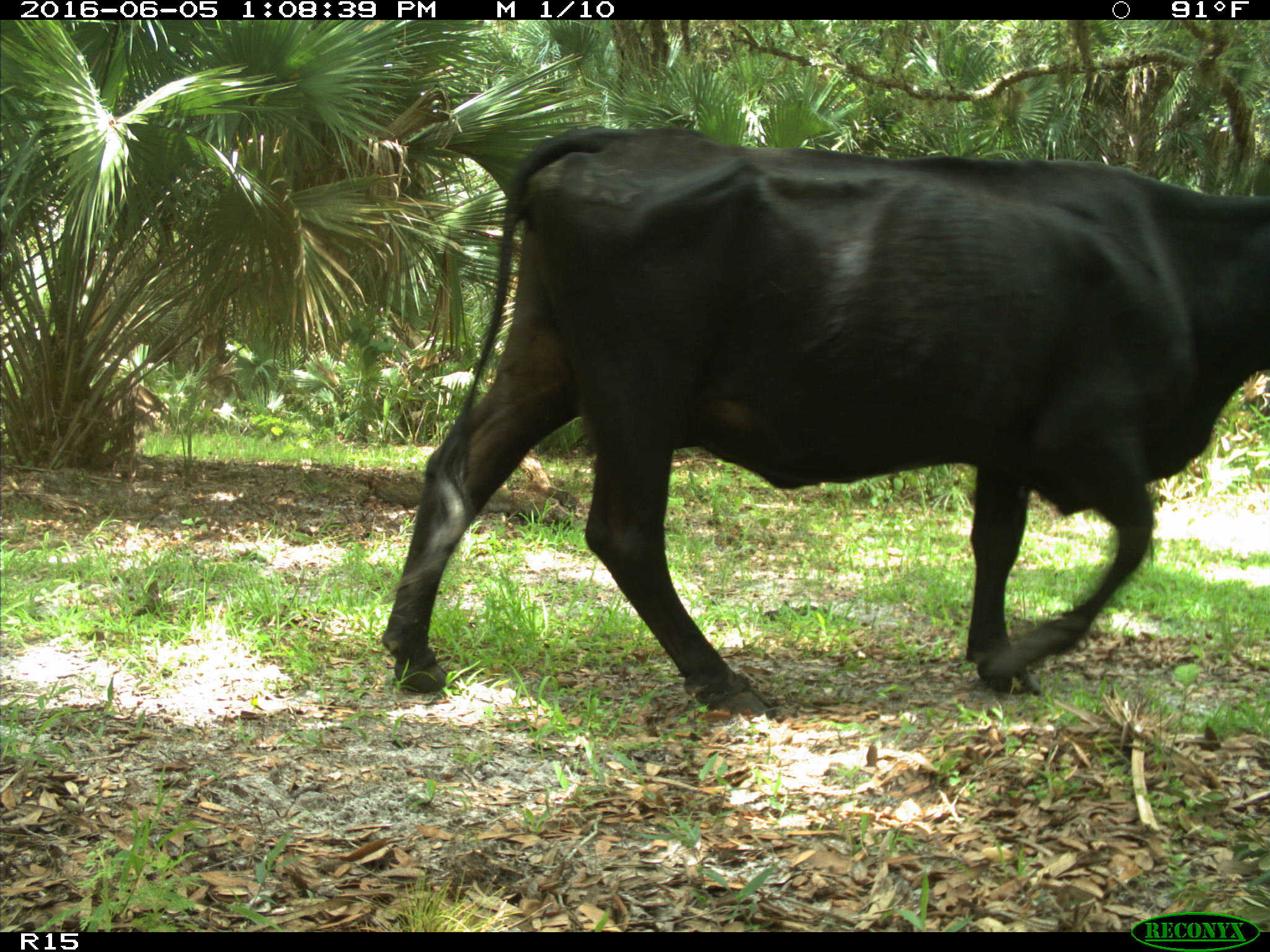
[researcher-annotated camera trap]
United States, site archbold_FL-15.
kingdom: Animalia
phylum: Chordata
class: Mammalia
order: Artiodactyla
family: Bovidae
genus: Bos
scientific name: Bos taurus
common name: domestic cow